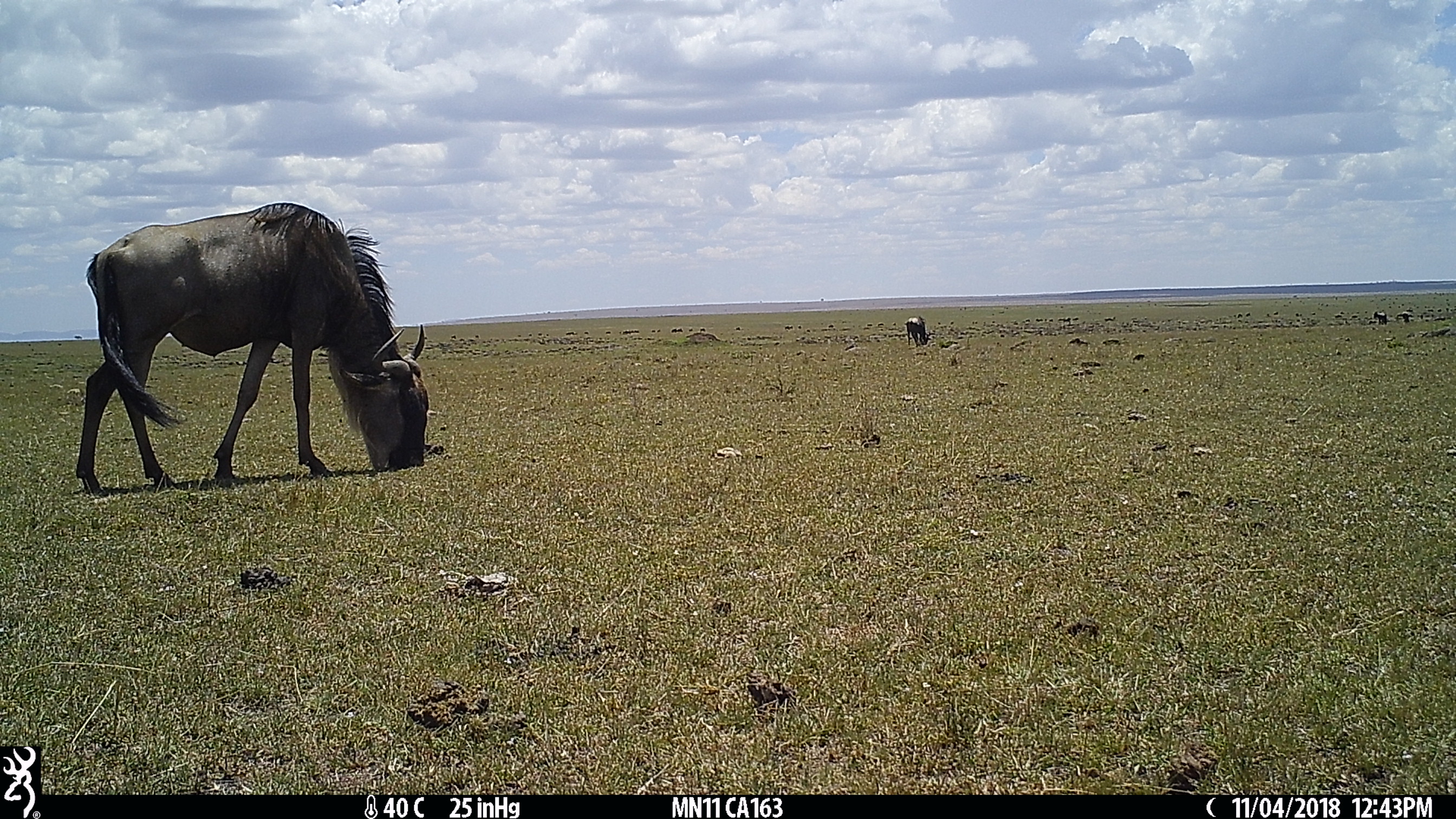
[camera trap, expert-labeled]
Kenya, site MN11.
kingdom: Animalia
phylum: Chordata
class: Mammalia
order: Artiodactyla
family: Bovidae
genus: Connochaetes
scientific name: Connochaetes taurinus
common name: blue wildebeest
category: wildebeest